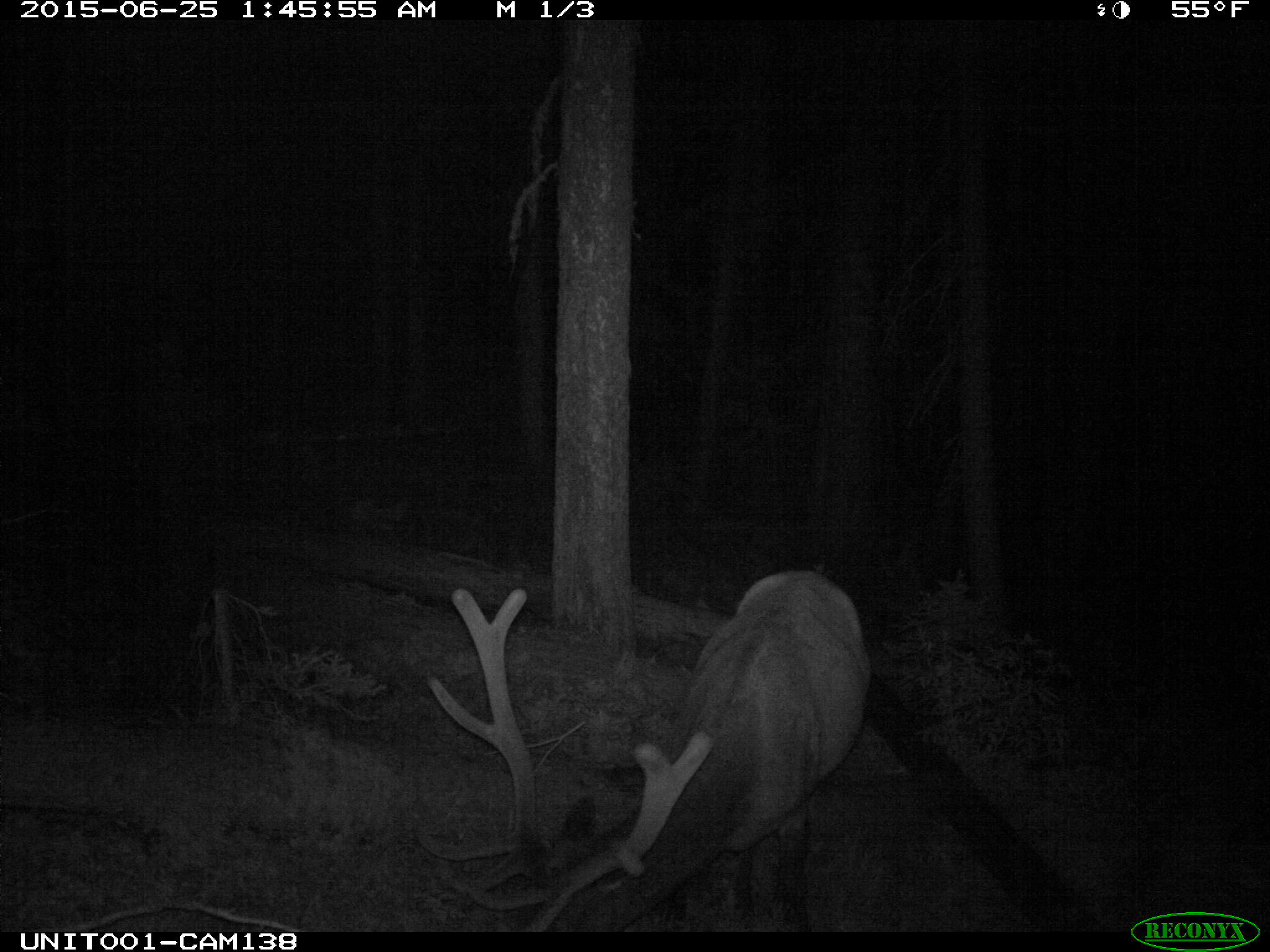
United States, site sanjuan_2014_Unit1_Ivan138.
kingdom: Animalia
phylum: Chordata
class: Mammalia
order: Artiodactyla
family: Cervidae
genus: Cervus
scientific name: Cervus elaphus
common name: red deer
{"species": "Cervus elaphus (red deer)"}